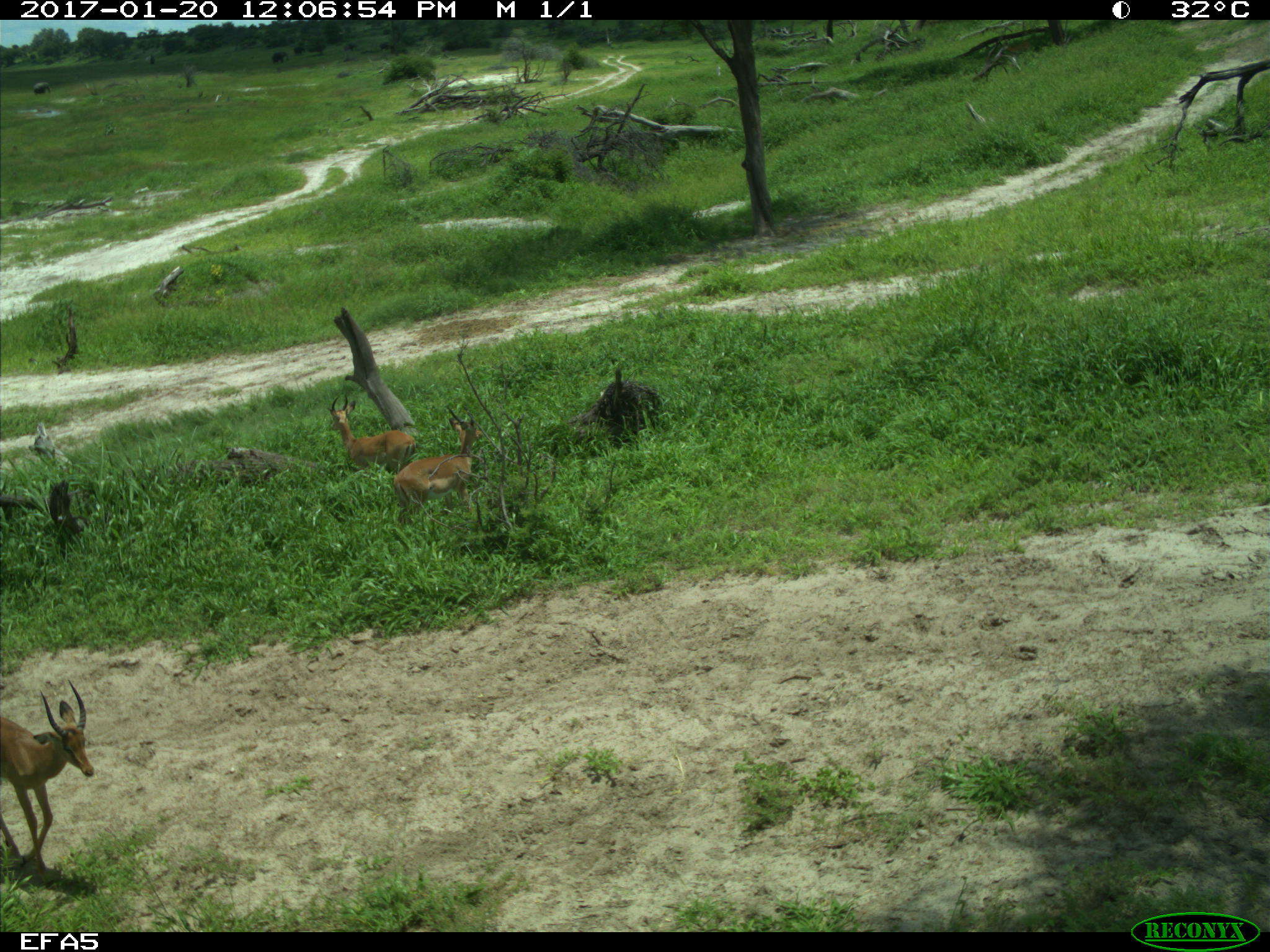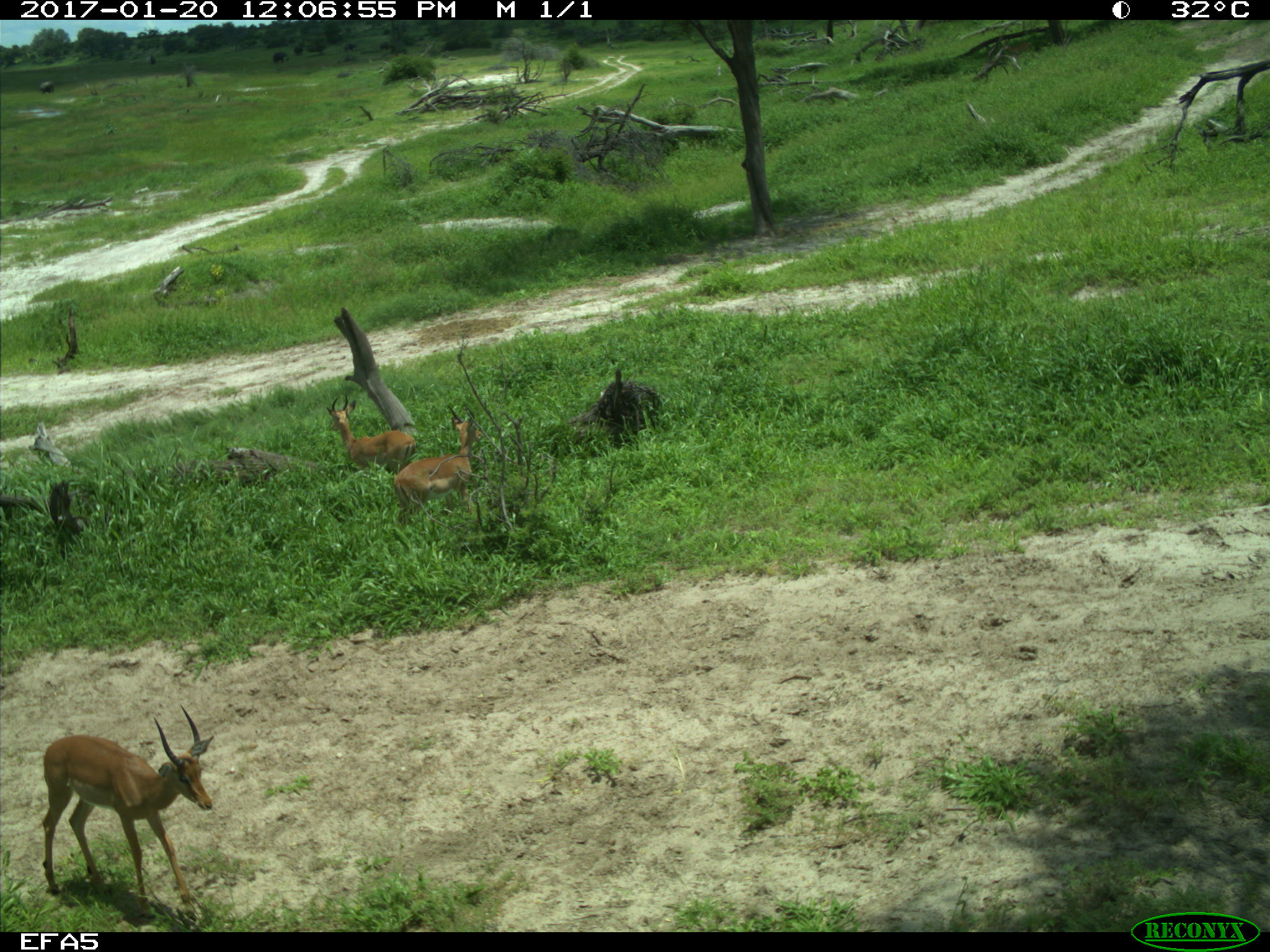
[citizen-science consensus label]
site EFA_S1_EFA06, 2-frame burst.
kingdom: Animalia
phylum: Chordata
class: Mammalia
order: Artiodactyla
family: Bovidae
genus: Aepyceros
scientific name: Aepyceros melampus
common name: impala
Impala (Aepyceros melampus), count 3. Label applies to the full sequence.